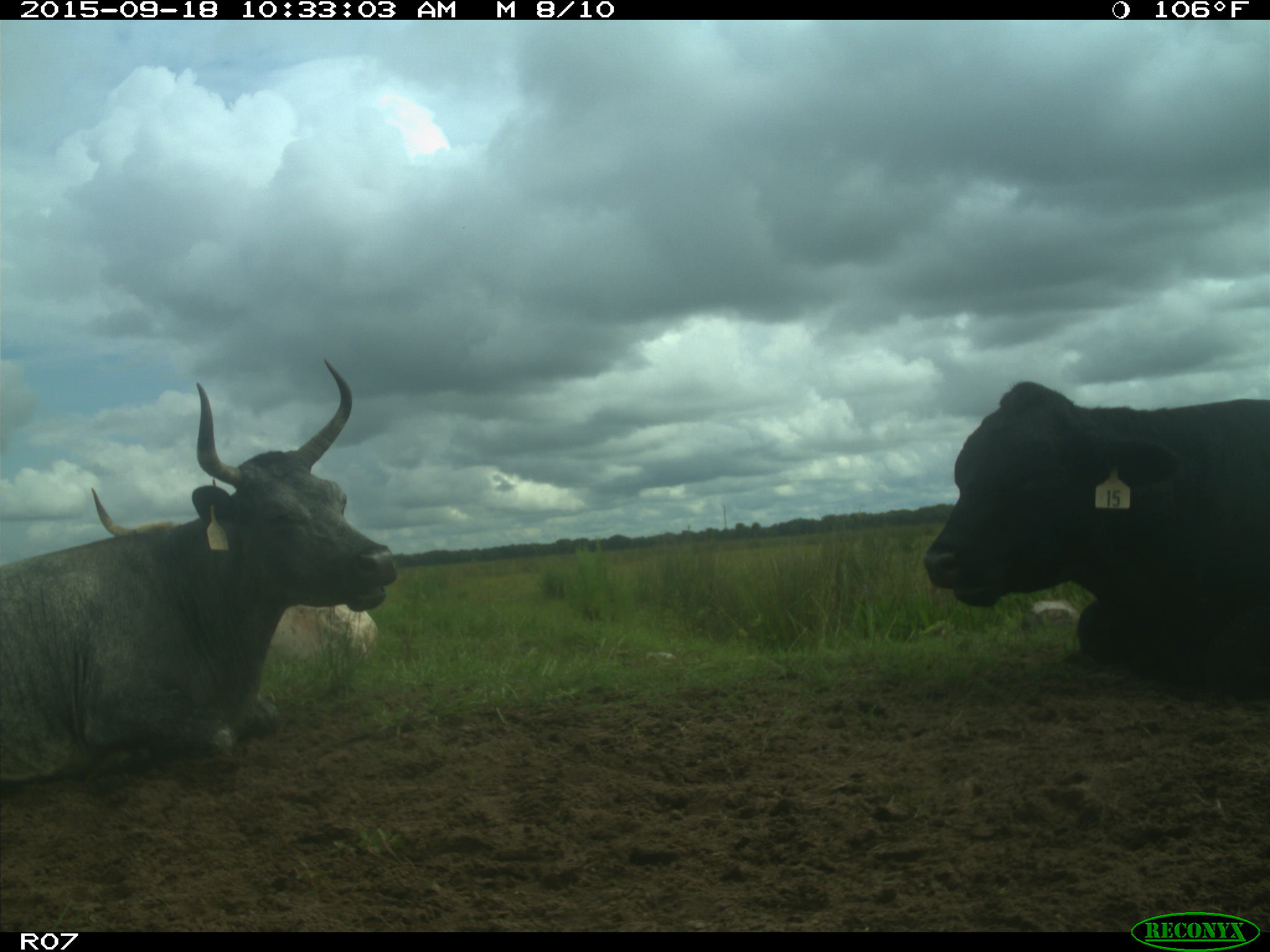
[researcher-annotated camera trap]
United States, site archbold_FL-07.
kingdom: Animalia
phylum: Chordata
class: Mammalia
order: Artiodactyla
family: Bovidae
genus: Bos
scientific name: Bos taurus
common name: domestic cow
Bos taurus (domestic cow).